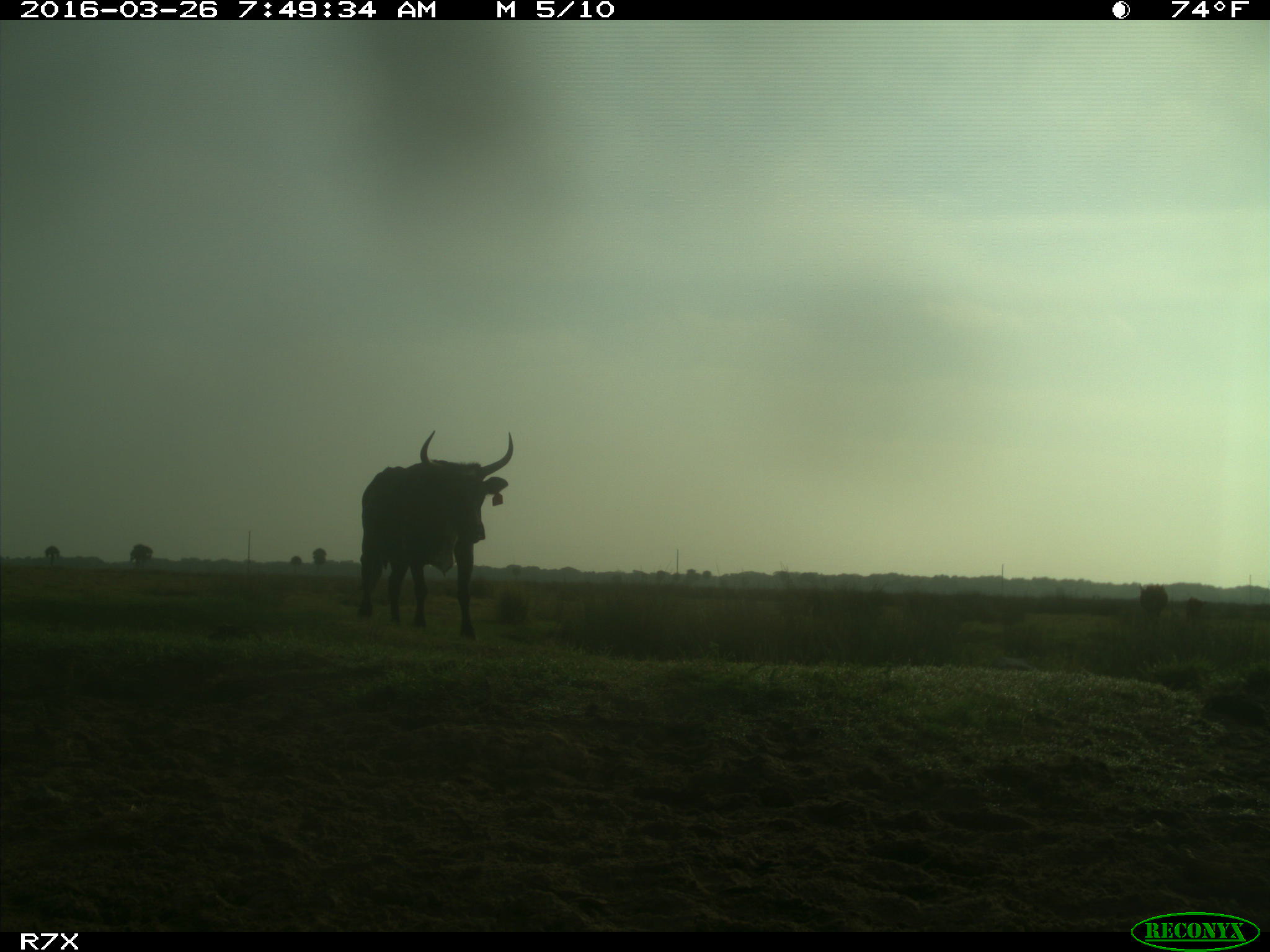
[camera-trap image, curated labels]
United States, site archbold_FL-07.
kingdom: Animalia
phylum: Chordata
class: Mammalia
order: Artiodactyla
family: Bovidae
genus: Bos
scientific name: Bos taurus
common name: domestic cow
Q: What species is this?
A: Bos taurus (domestic cow).